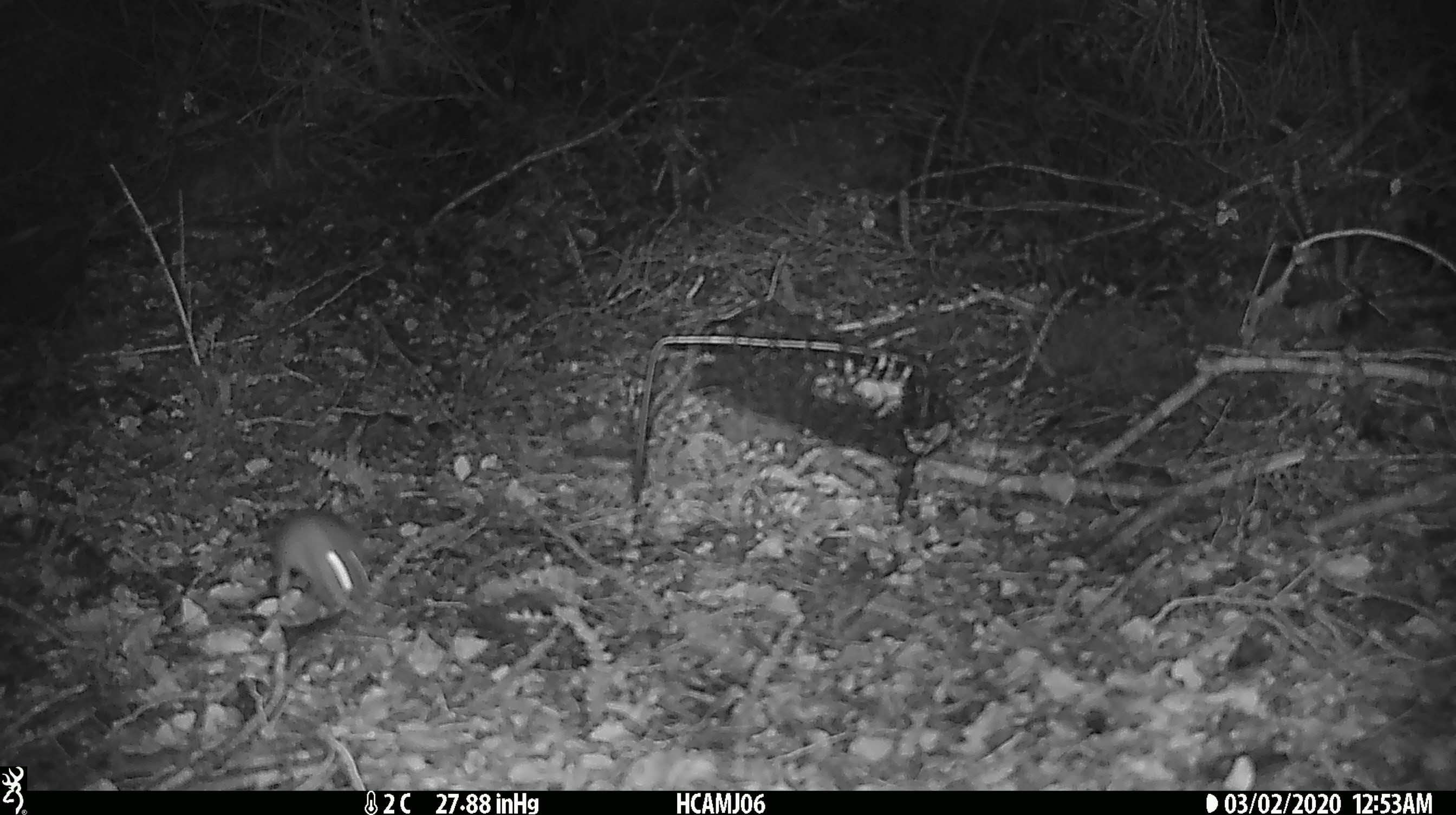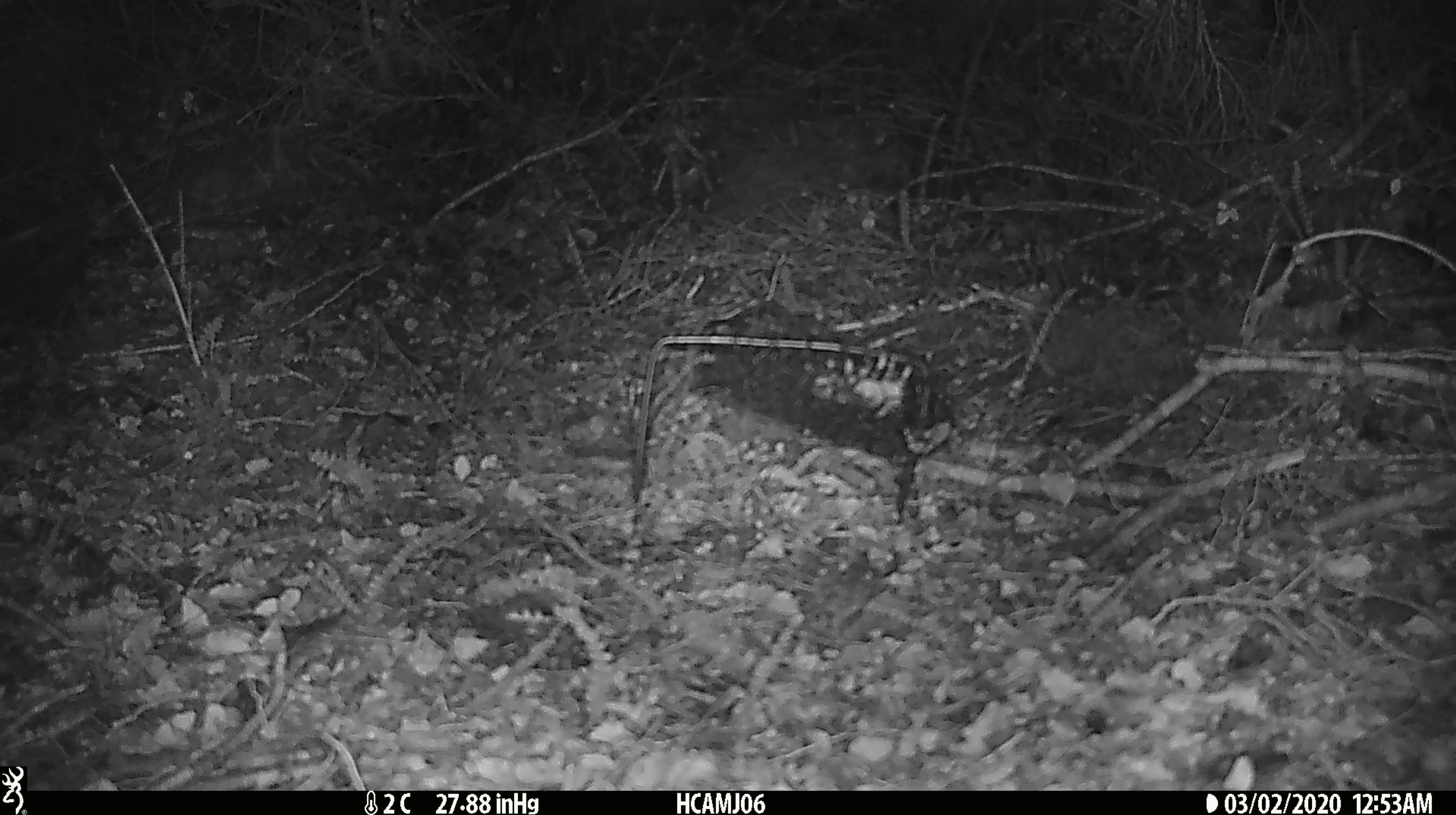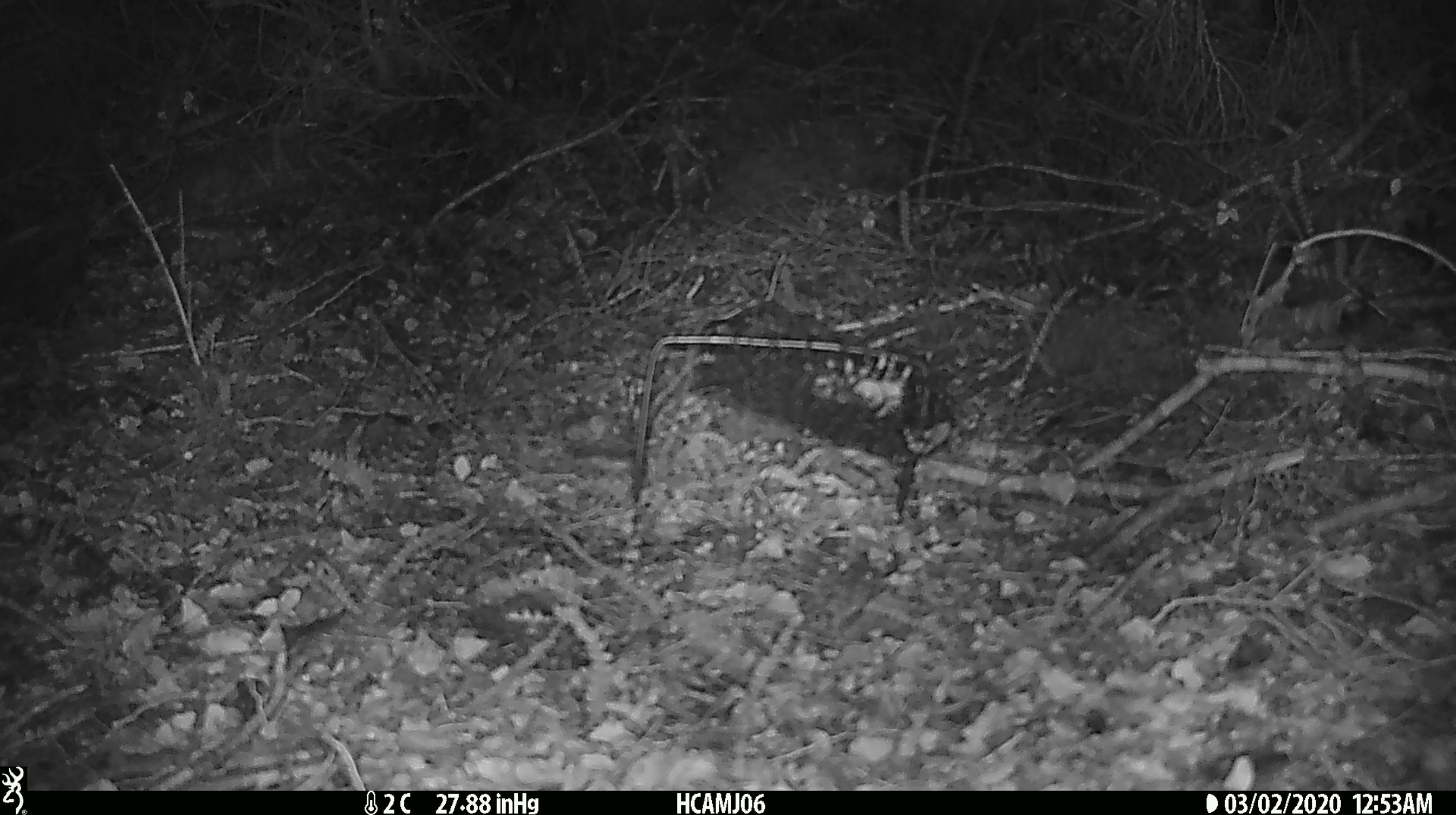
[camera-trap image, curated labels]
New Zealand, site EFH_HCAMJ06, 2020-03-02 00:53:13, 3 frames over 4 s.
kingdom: Animalia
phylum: Chordata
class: Mammalia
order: Rodentia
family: Muridae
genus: Mus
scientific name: Mus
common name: mouse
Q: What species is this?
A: Mouse (Mus).